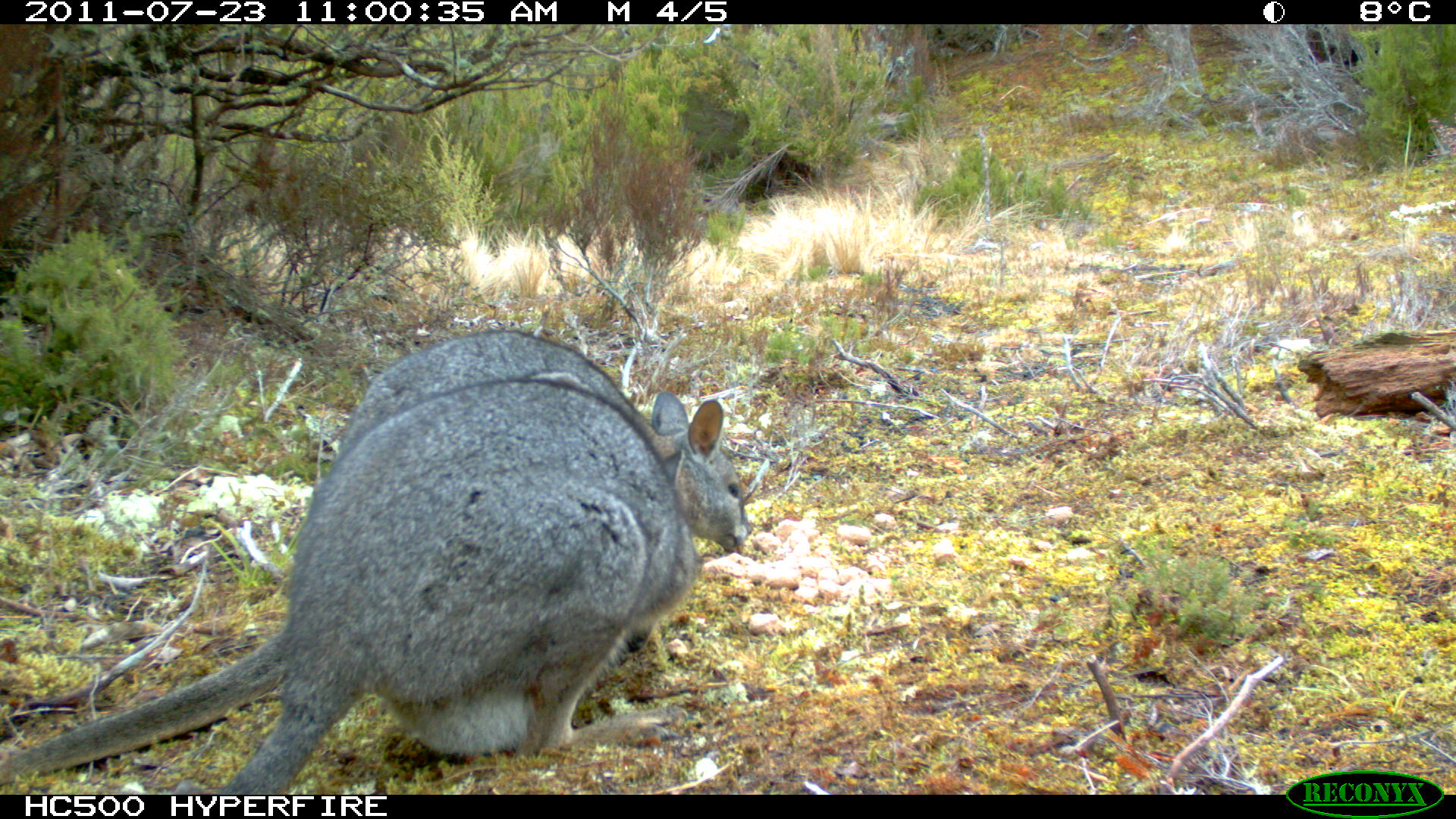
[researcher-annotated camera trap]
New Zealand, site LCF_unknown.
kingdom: Animalia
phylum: Chordata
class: Mammalia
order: Diprotodontia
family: Macropodidae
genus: Notamacropus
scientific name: Notamacropus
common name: wallaby